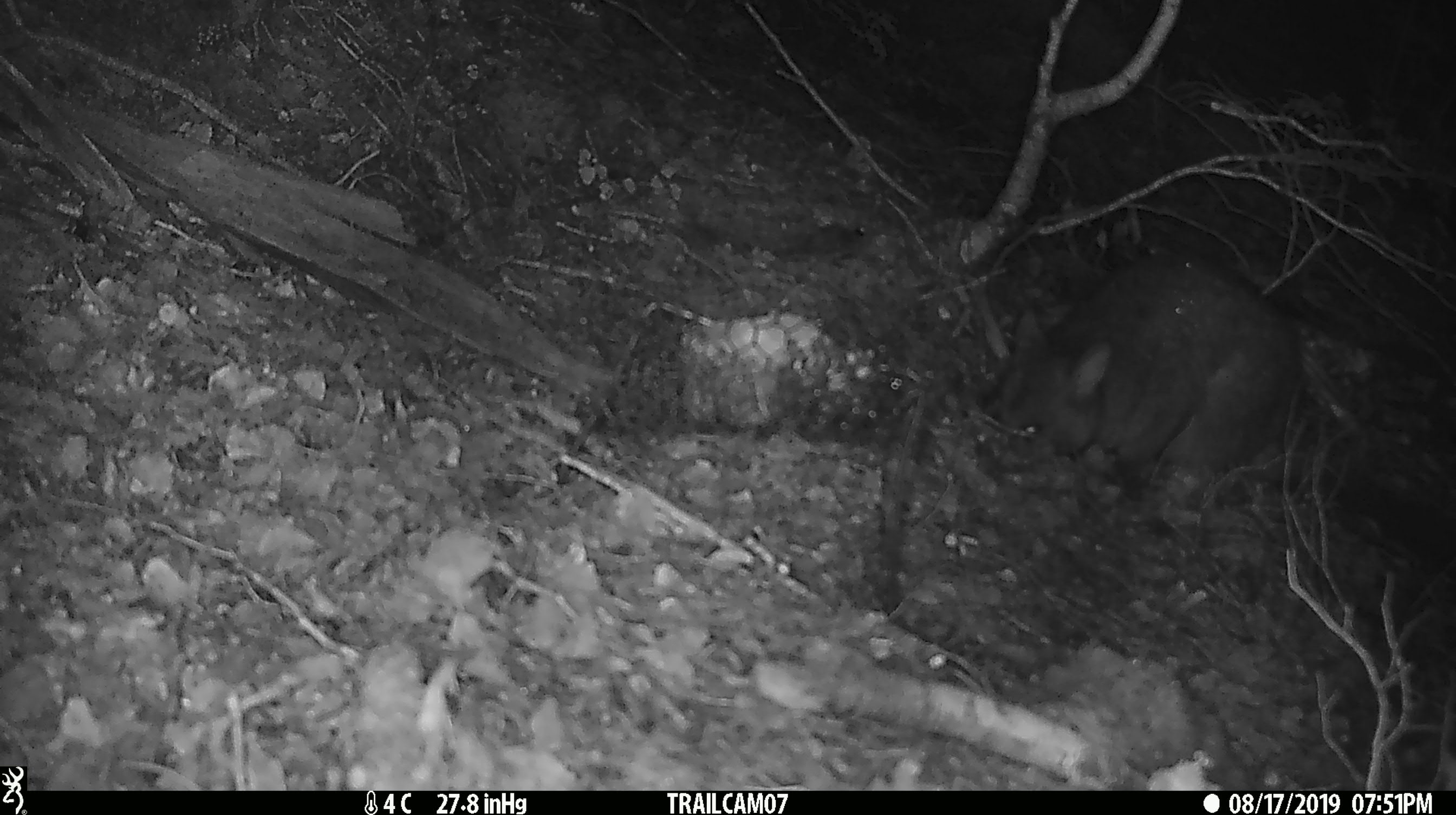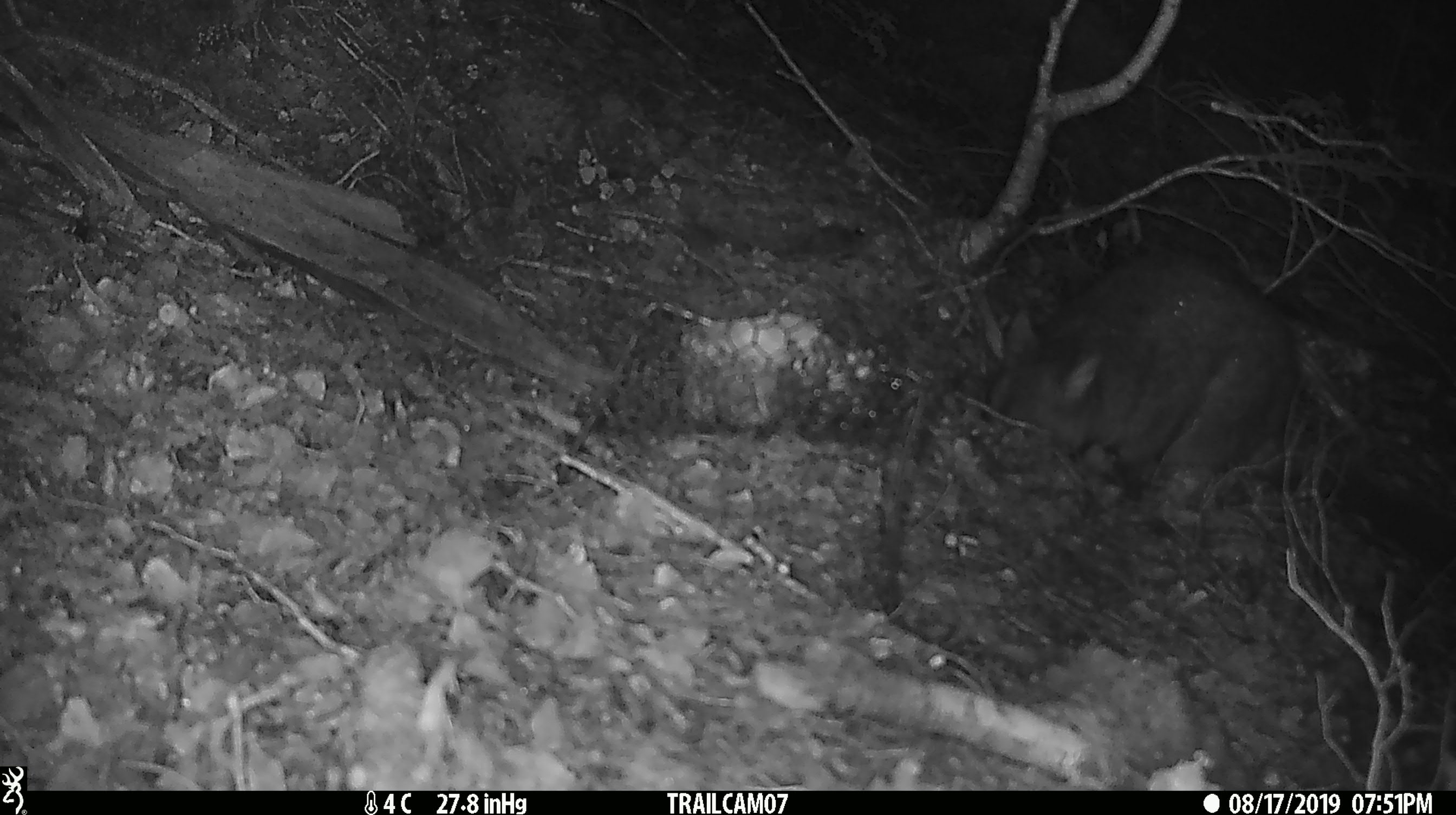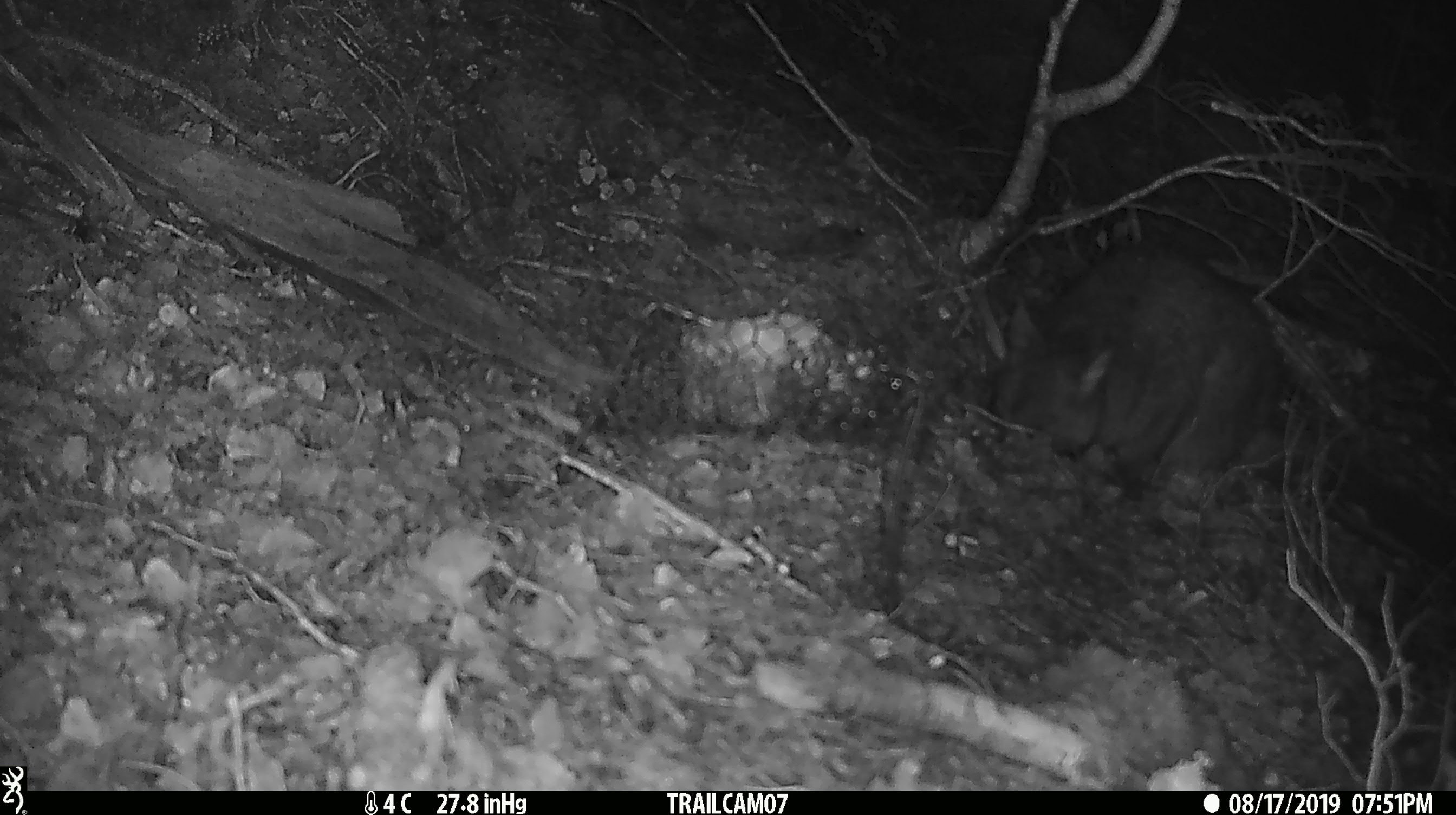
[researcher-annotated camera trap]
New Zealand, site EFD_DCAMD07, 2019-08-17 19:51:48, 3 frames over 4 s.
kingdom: Animalia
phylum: Chordata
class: Mammalia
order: Diprotodontia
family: Phalangeridae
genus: Trichosurus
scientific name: Trichosurus vulpecula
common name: common brushtail possum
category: possum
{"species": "possum (common brushtail possum) (Trichosurus vulpecula)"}